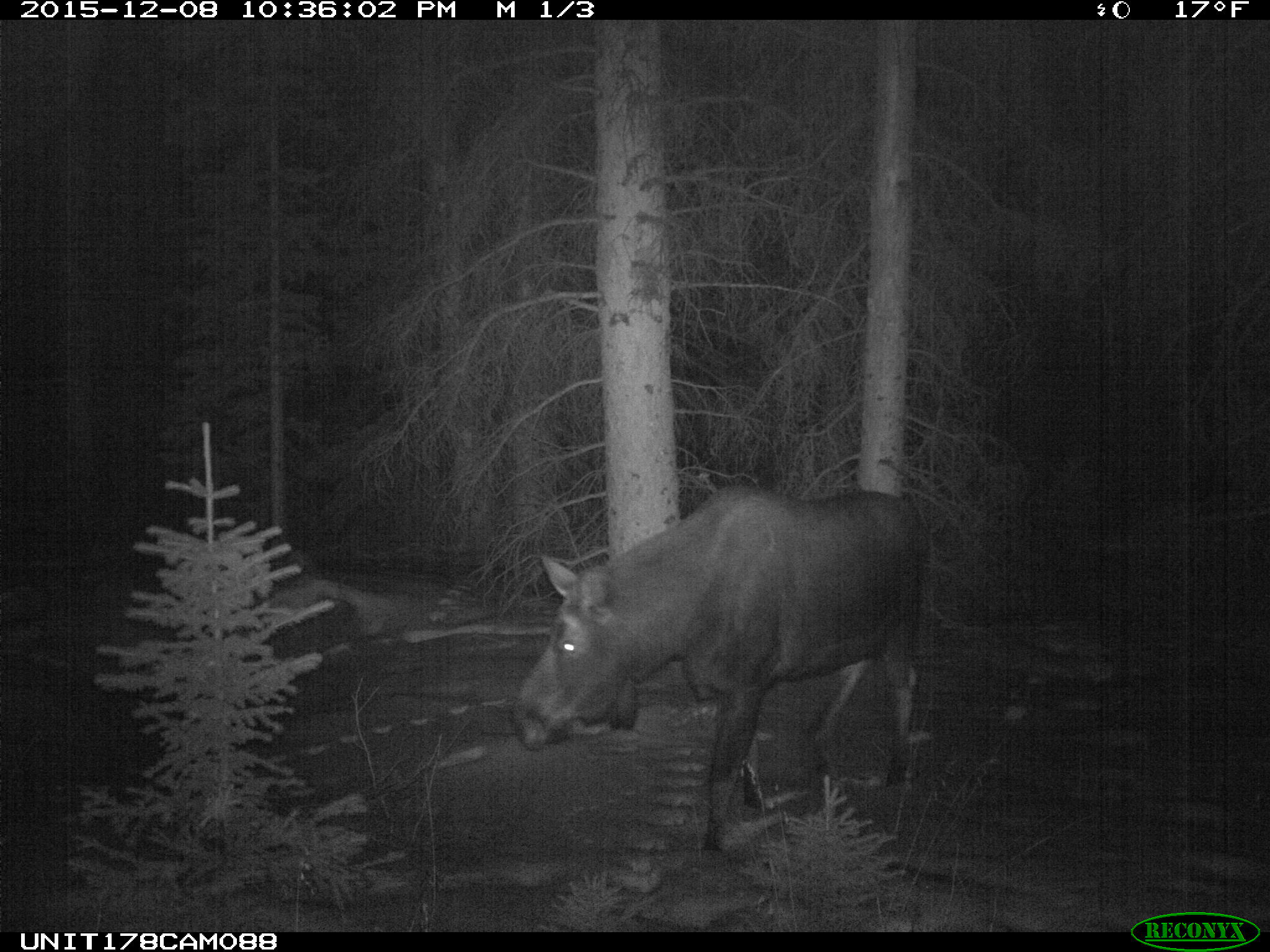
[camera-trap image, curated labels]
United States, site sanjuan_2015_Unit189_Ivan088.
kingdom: Animalia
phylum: Chordata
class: Mammalia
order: Artiodactyla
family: Cervidae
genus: Alces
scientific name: Alces alces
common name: moose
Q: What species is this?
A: Alces alces (moose).